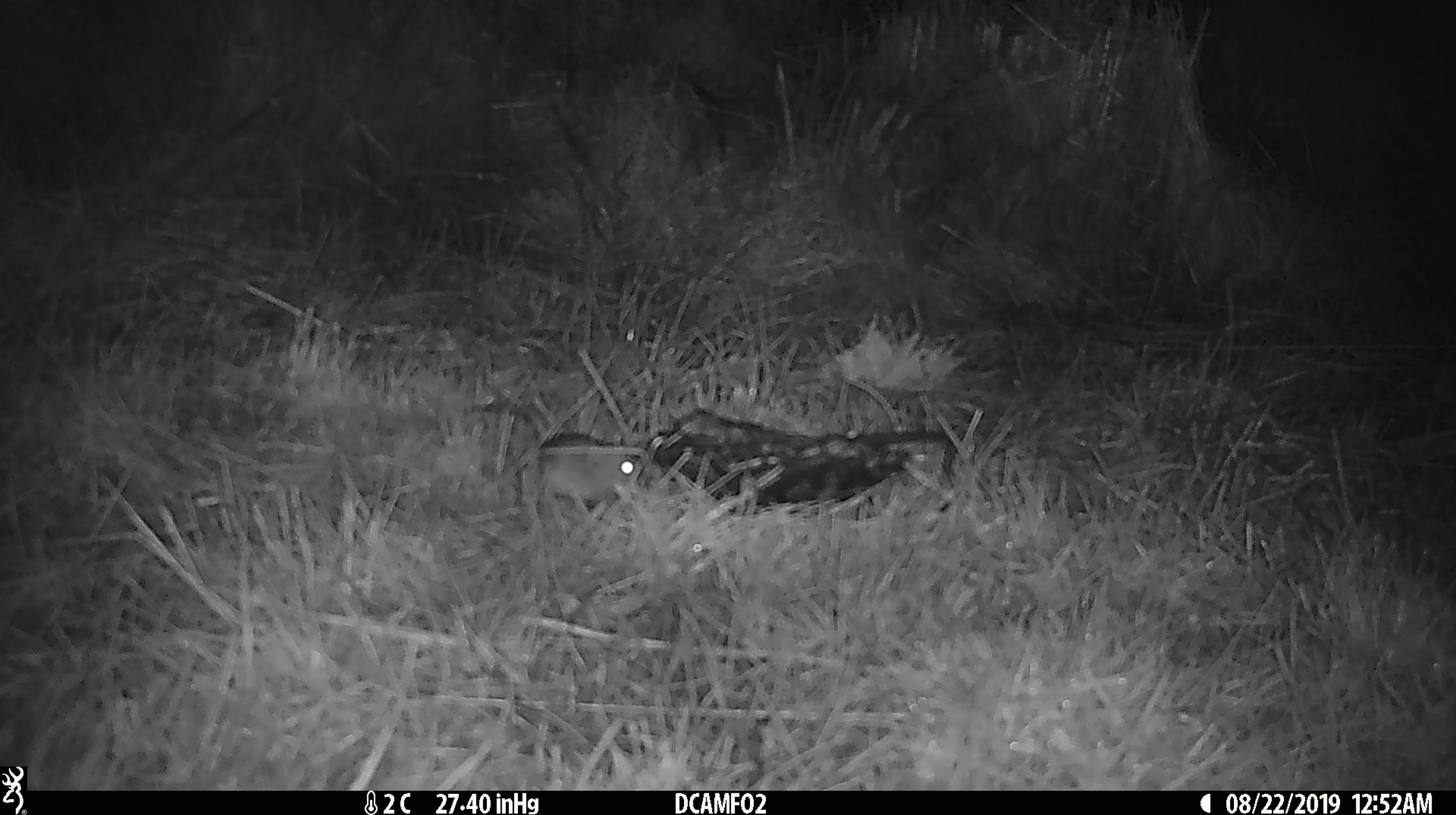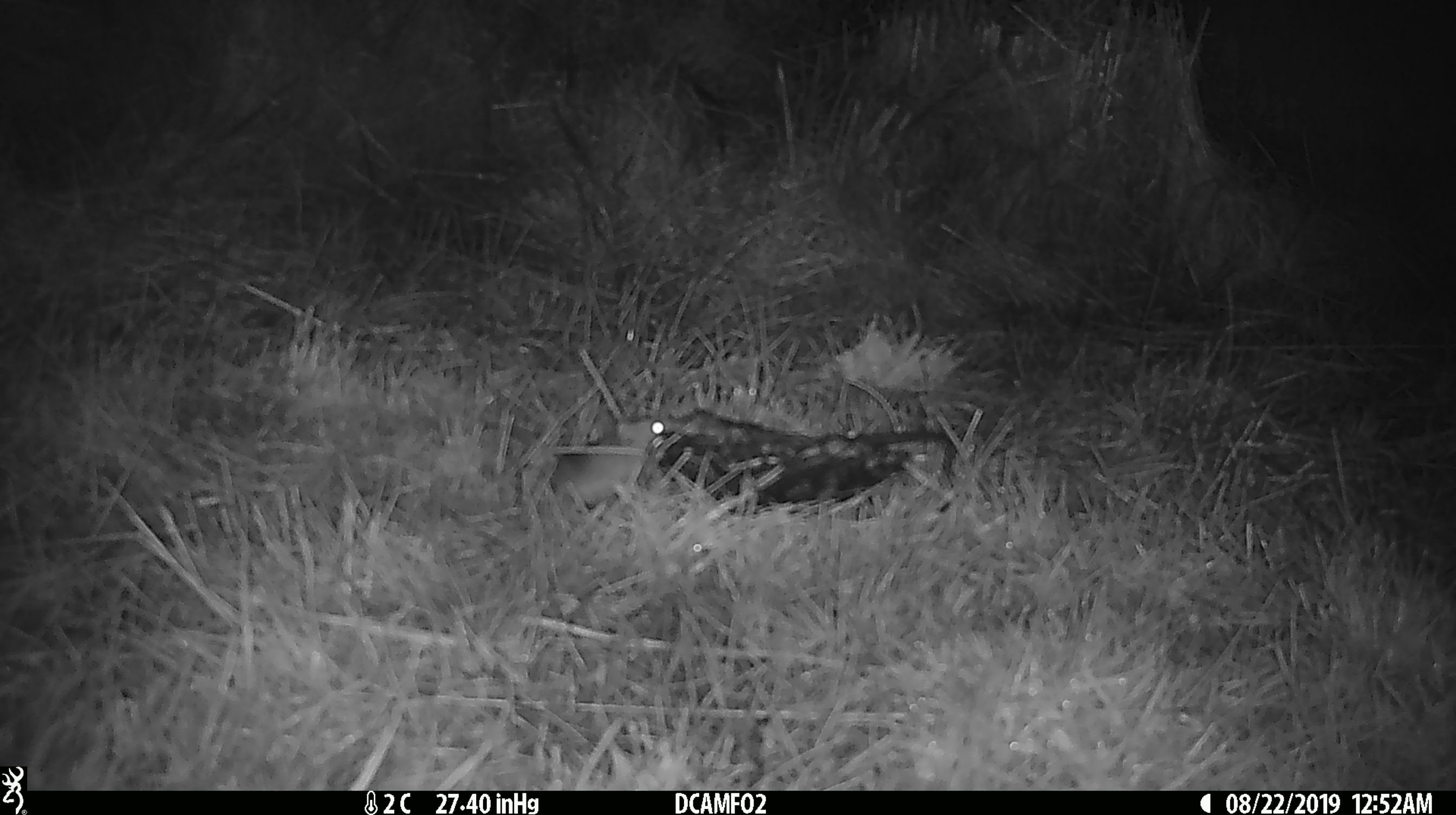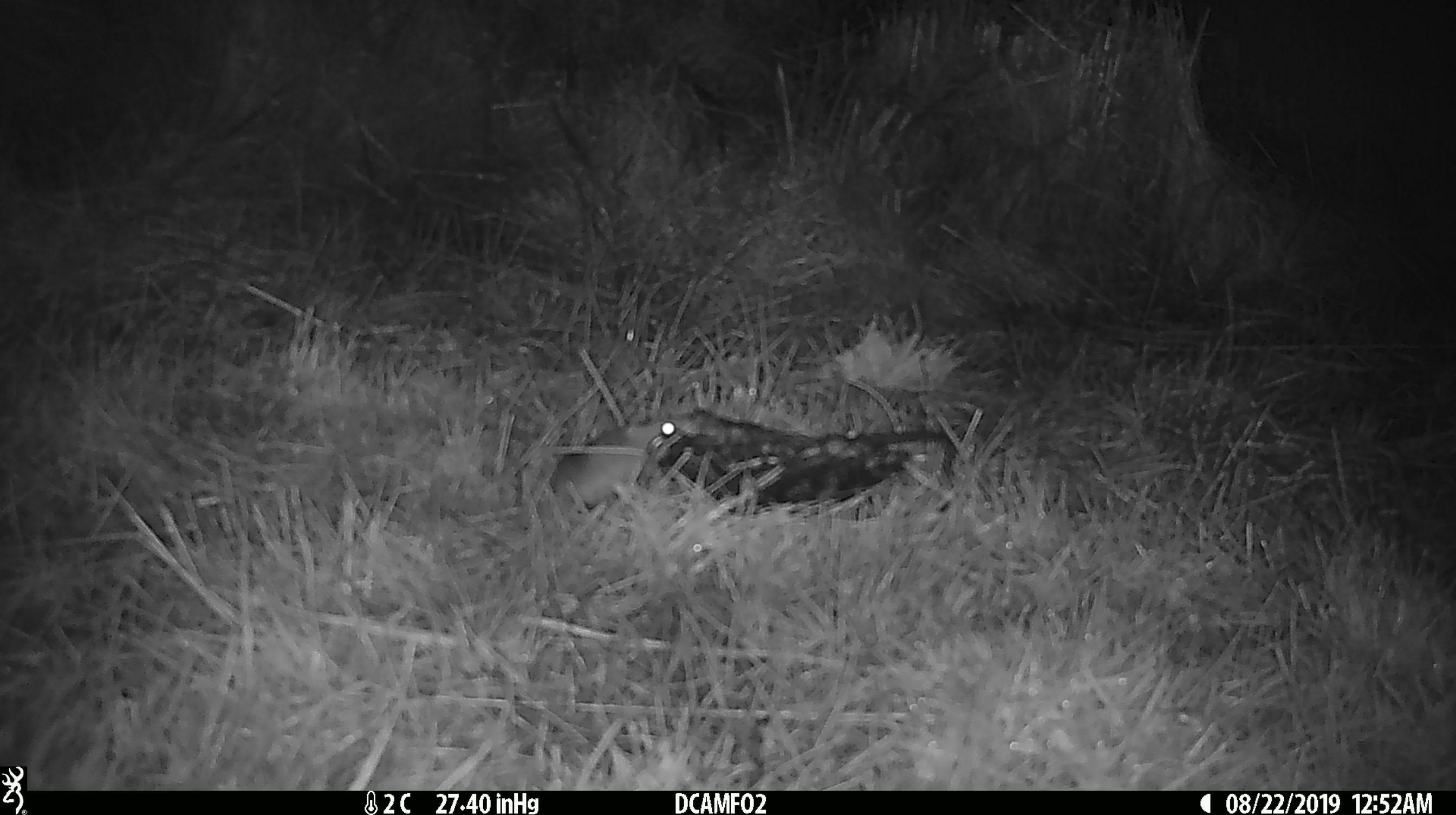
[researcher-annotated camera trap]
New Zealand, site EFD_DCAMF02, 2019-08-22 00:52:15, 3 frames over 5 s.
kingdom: Animalia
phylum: Chordata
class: Mammalia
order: Rodentia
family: Muridae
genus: Mus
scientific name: Mus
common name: mouse